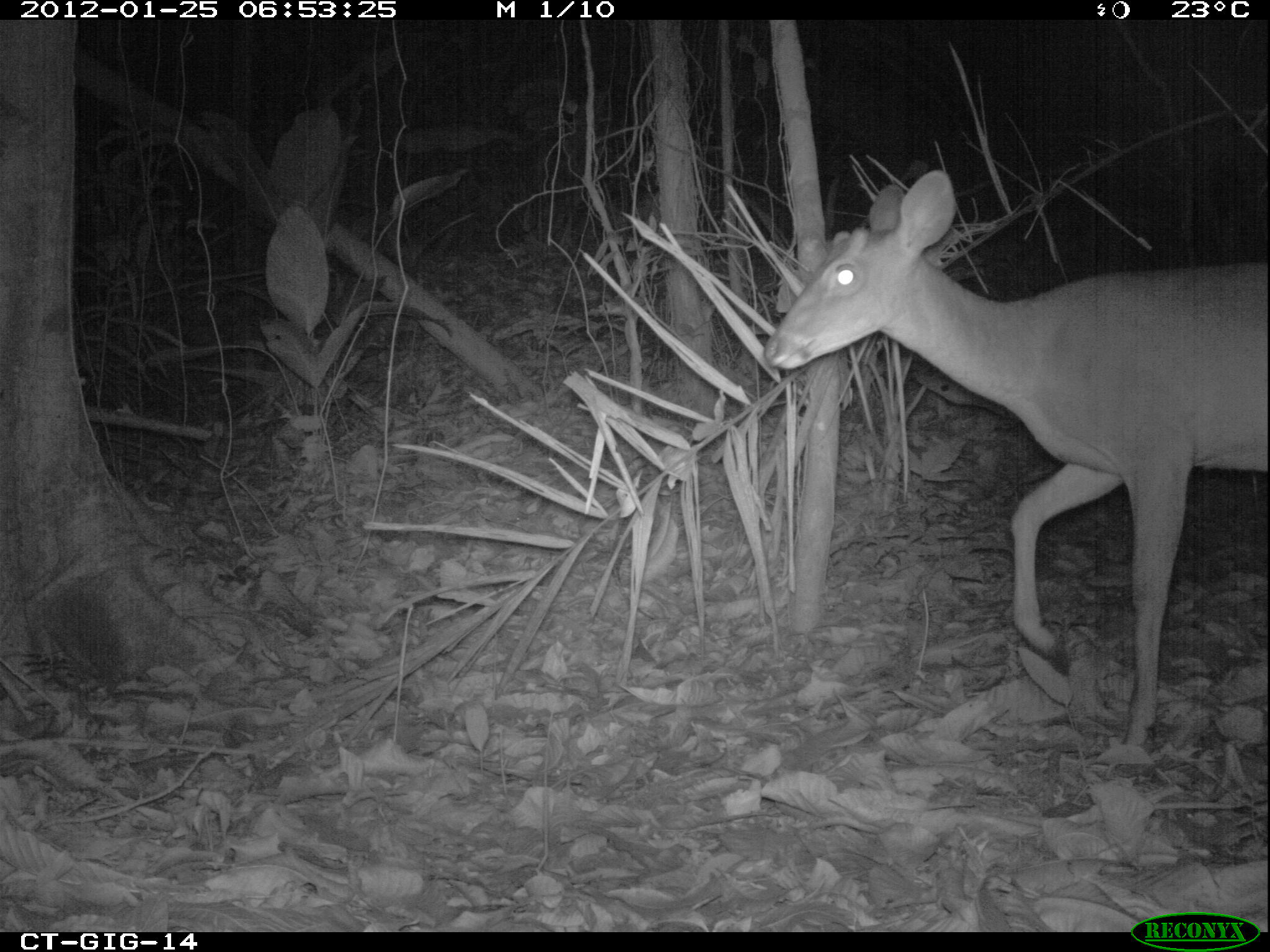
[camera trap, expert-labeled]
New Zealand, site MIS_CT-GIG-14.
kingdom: Animalia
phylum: Chordata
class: Mammalia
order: Artiodactyla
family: Cervidae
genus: Odocoileus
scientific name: Odocoileus virginianus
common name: white-tailed deer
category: white tailed deer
White tailed deer (white-tailed deer) (Odocoileus virginianus).